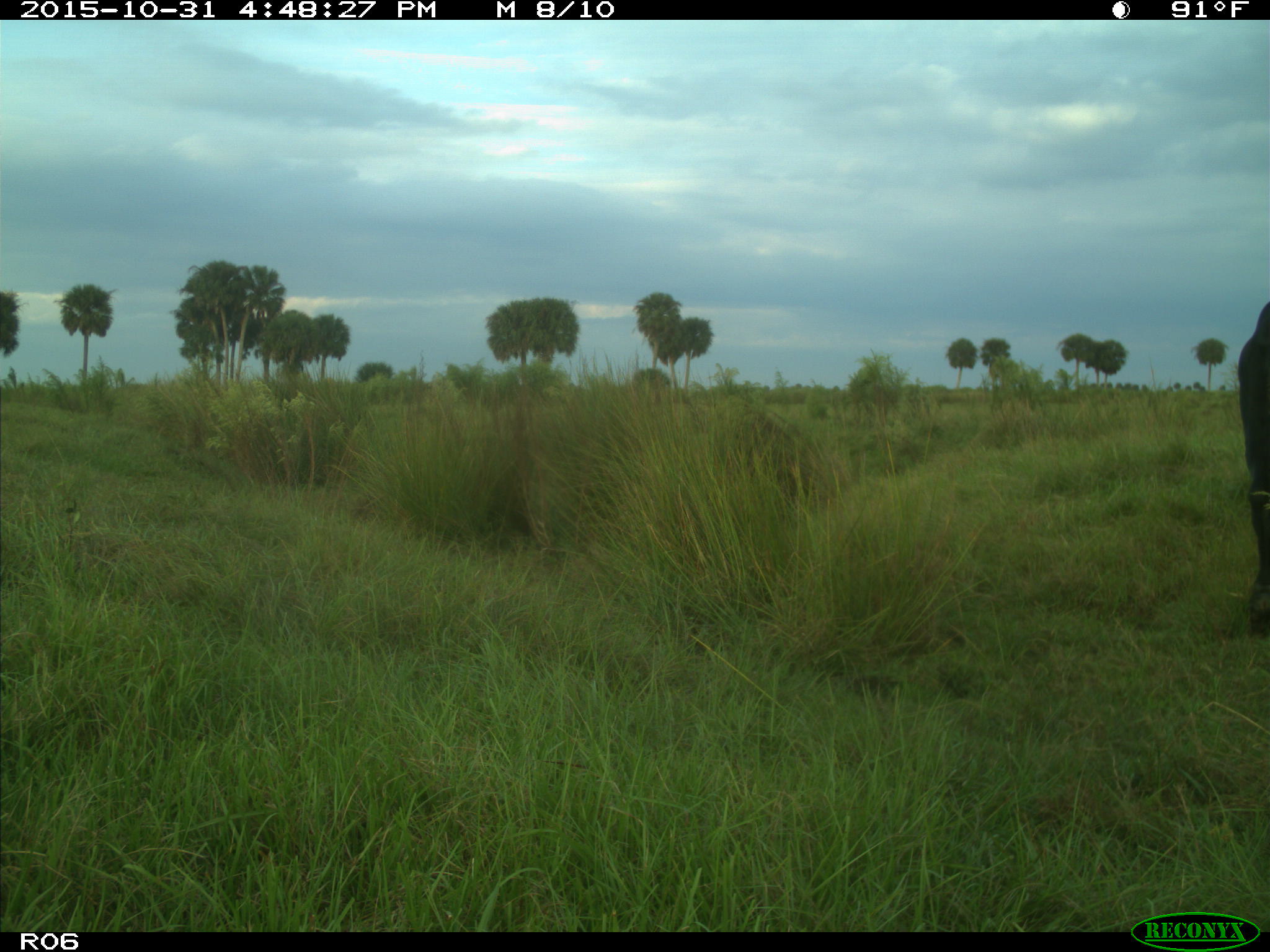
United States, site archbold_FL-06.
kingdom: Animalia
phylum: Chordata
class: Mammalia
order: Artiodactyla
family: Bovidae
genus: Bos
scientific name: Bos taurus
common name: domestic cow